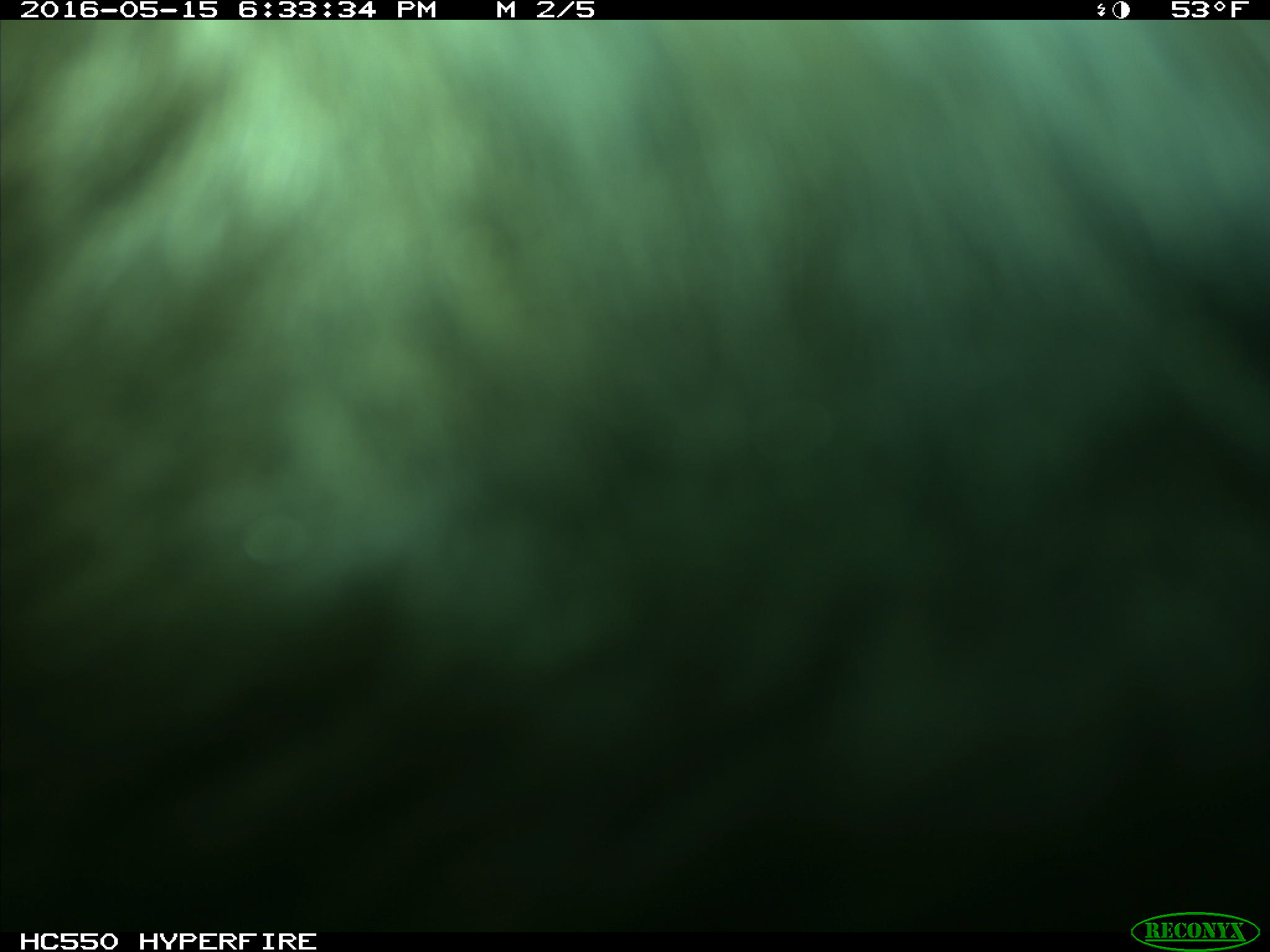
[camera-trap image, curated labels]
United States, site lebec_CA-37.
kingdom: Animalia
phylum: Chordata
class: Mammalia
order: Artiodactyla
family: Bovidae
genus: Bos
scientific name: Bos taurus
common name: domestic cow